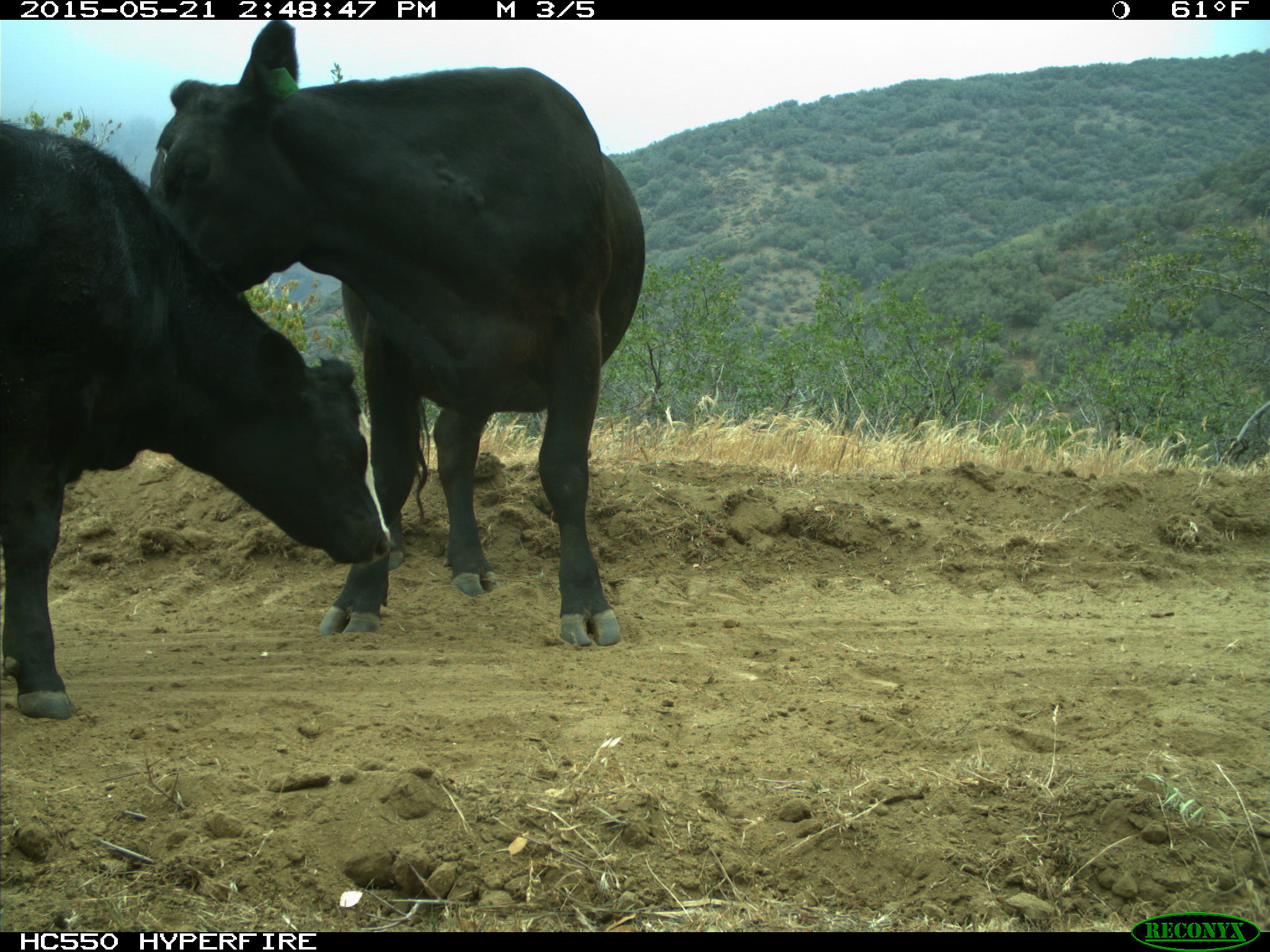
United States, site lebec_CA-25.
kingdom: Animalia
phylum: Chordata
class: Mammalia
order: Artiodactyla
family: Bovidae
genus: Bos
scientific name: Bos taurus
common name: domestic cow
Bos taurus (domestic cow).